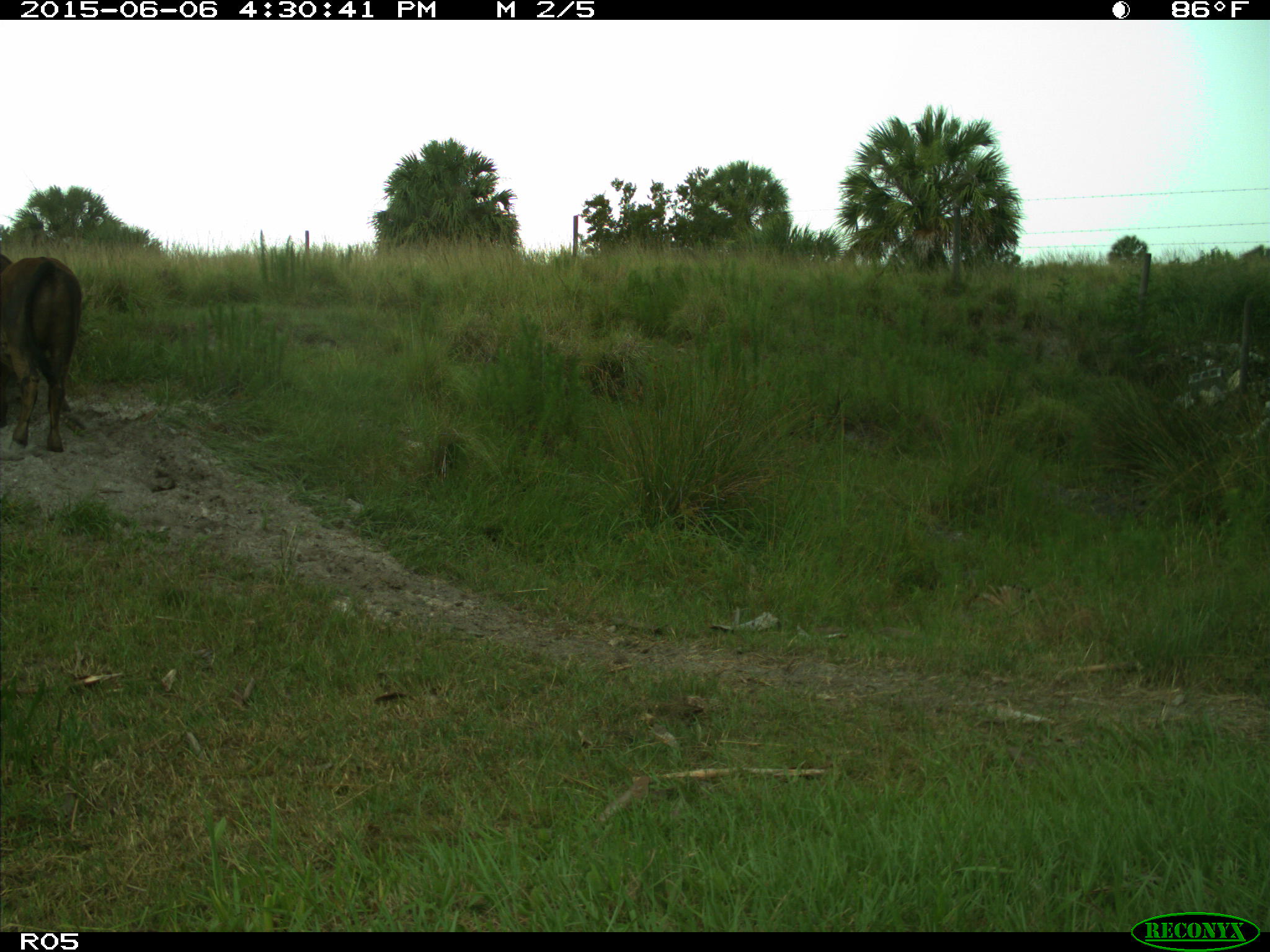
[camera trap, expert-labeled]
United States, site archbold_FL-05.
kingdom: Animalia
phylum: Chordata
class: Mammalia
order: Artiodactyla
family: Bovidae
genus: Bos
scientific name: Bos taurus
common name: domestic cow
Bos taurus (domestic cow).